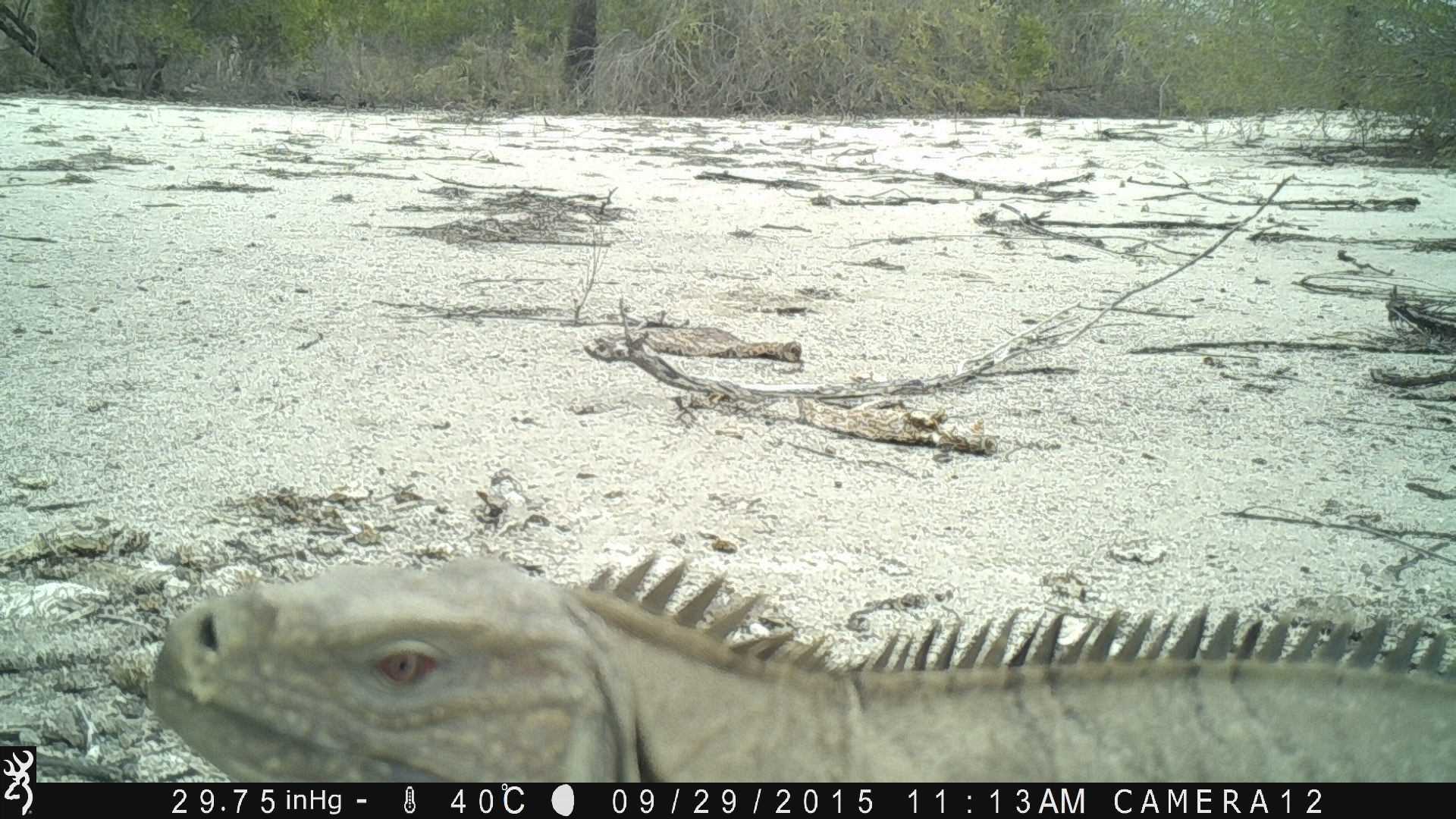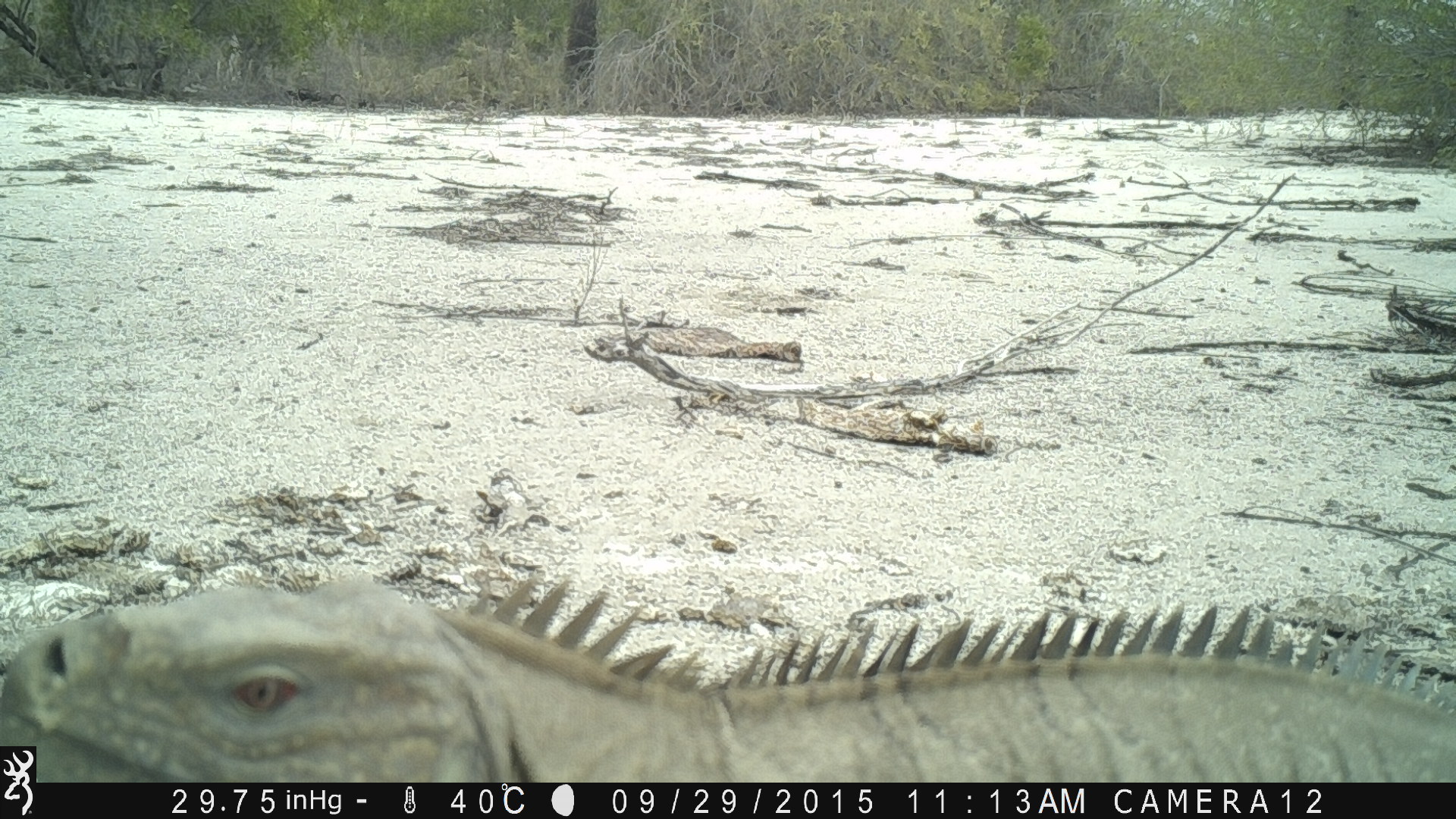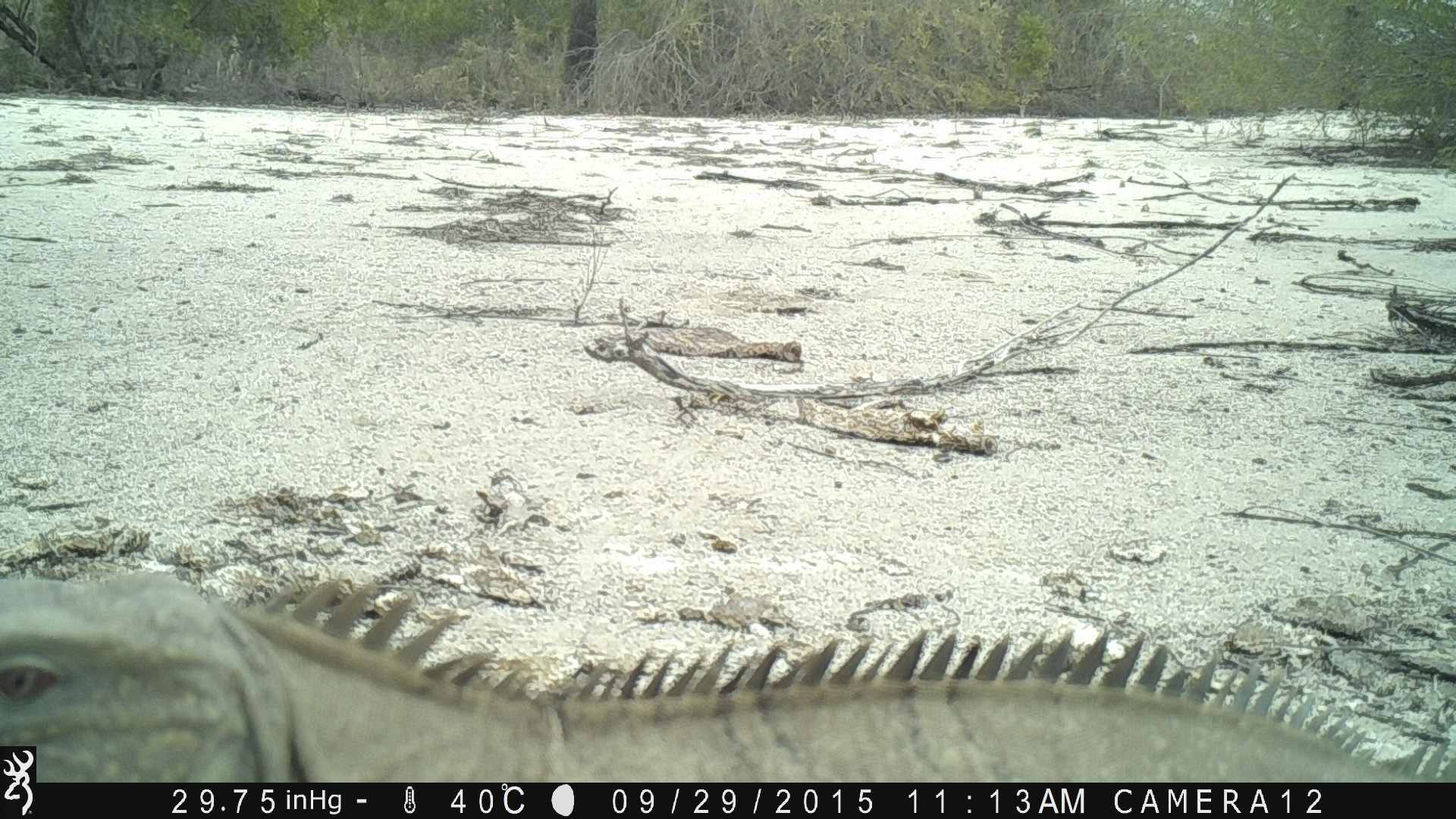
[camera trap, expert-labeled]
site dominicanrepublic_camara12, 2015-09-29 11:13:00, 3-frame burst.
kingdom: Animalia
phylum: Chordata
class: Reptilia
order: Squamata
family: Iguanidae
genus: Iguana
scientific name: Iguana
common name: typical iguanas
Iguana (typical iguanas).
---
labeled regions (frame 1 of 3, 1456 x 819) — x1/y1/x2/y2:
iguana: 124/534/1456/789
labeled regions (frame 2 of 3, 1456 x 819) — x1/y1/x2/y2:
iguana: 41/573/1456/781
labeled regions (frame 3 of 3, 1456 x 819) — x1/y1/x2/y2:
iguana: 0/545/1449/789